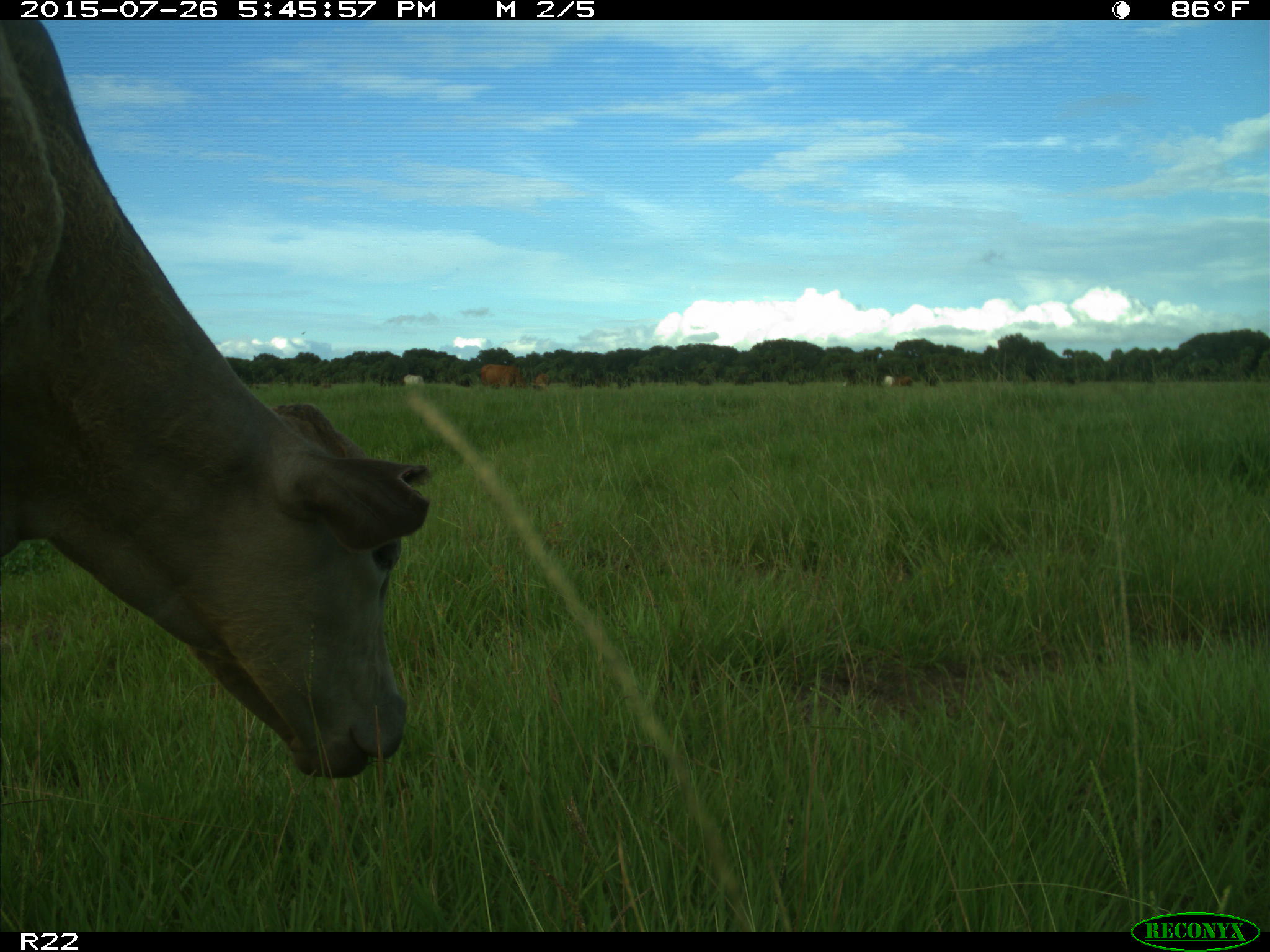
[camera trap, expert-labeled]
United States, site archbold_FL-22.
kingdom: Animalia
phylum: Chordata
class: Mammalia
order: Artiodactyla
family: Bovidae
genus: Bos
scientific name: Bos taurus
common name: domestic cow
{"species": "Bos taurus (domestic cow)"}